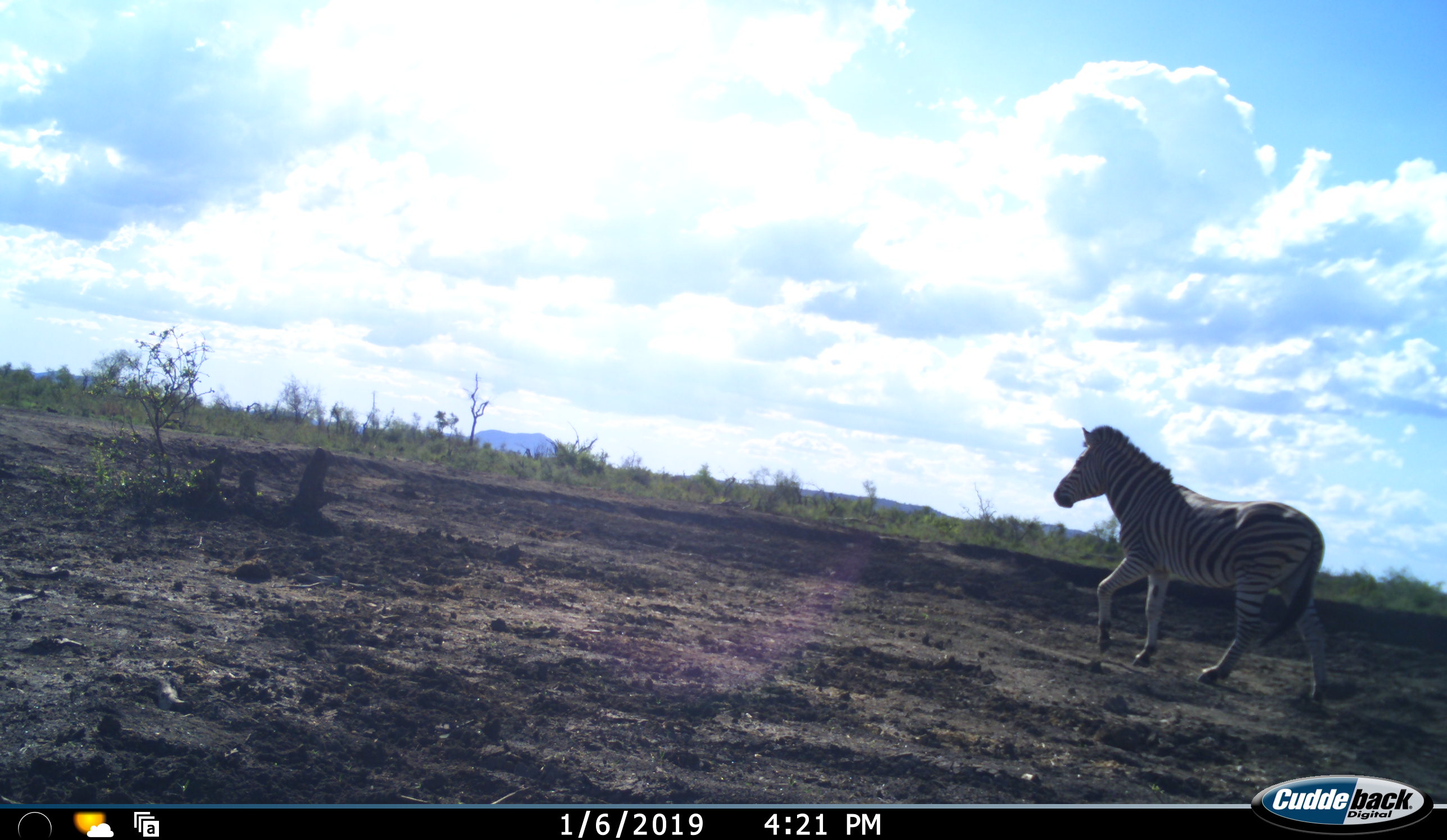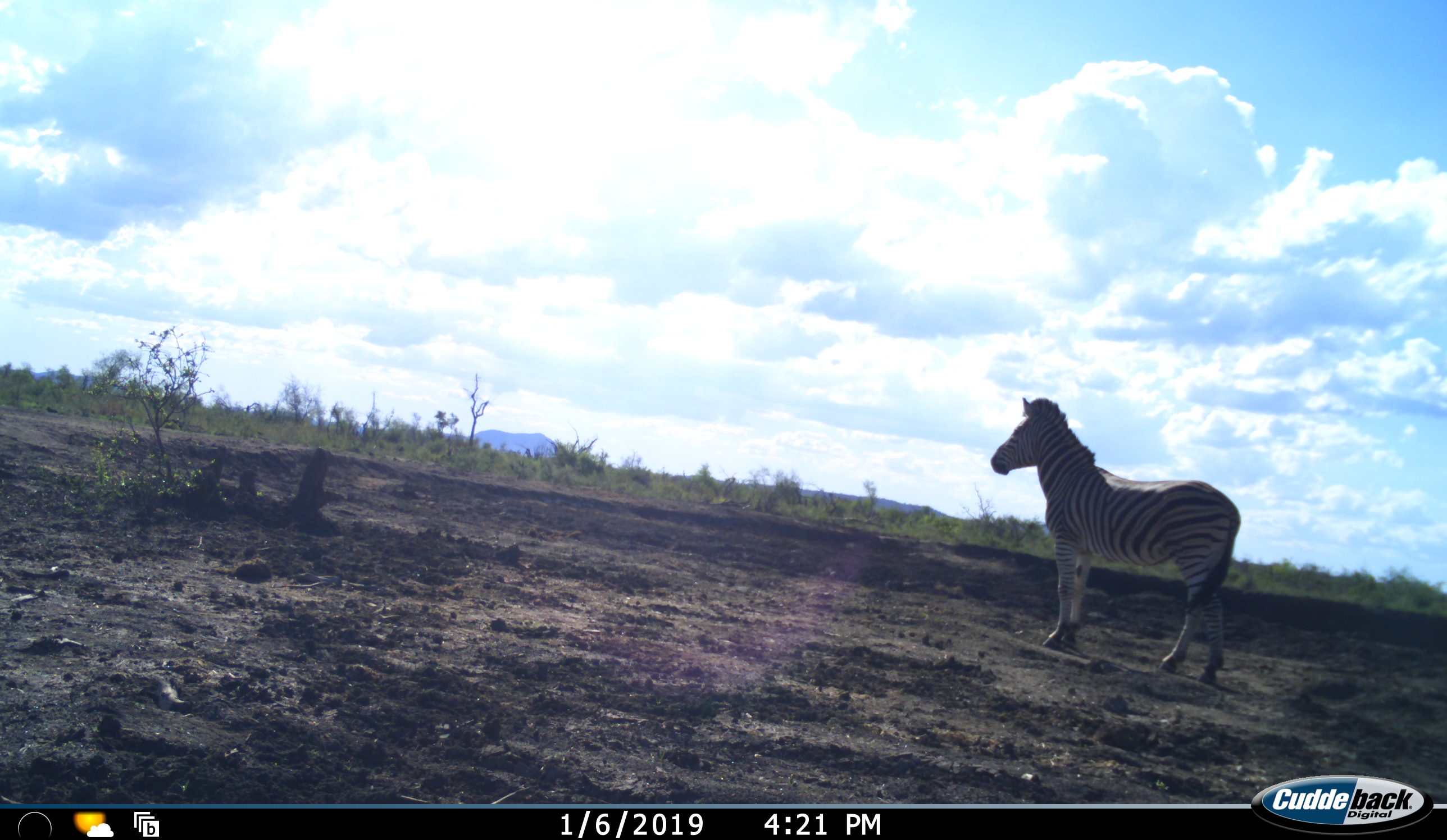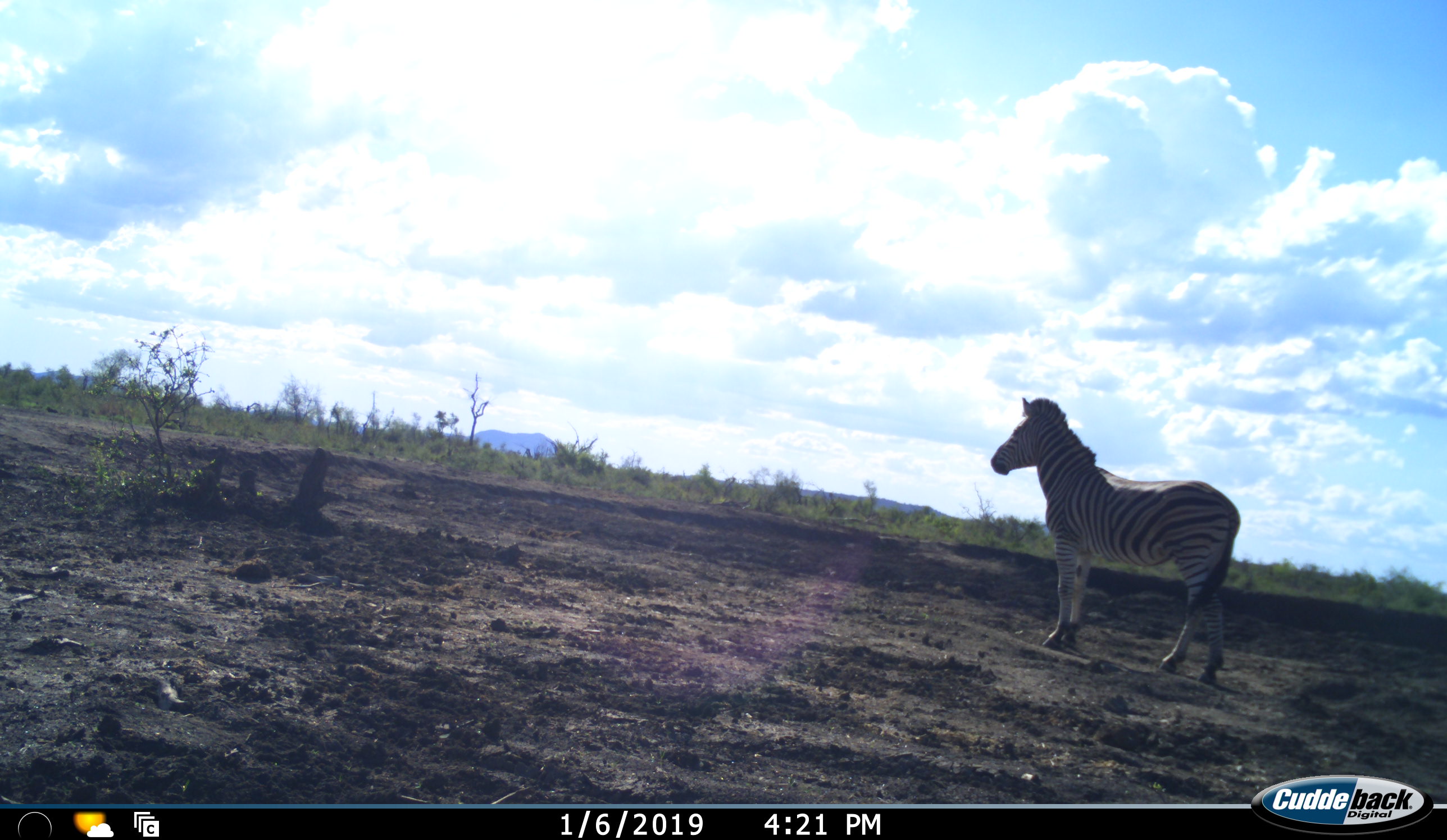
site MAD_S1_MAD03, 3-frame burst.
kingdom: Animalia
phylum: Chordata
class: Mammalia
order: Perissodactyla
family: Equidae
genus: Equus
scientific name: Equus quagga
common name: plains zebra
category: zebraplains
Zebraplains (plains zebra) (Equus quagga), count 1. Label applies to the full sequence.